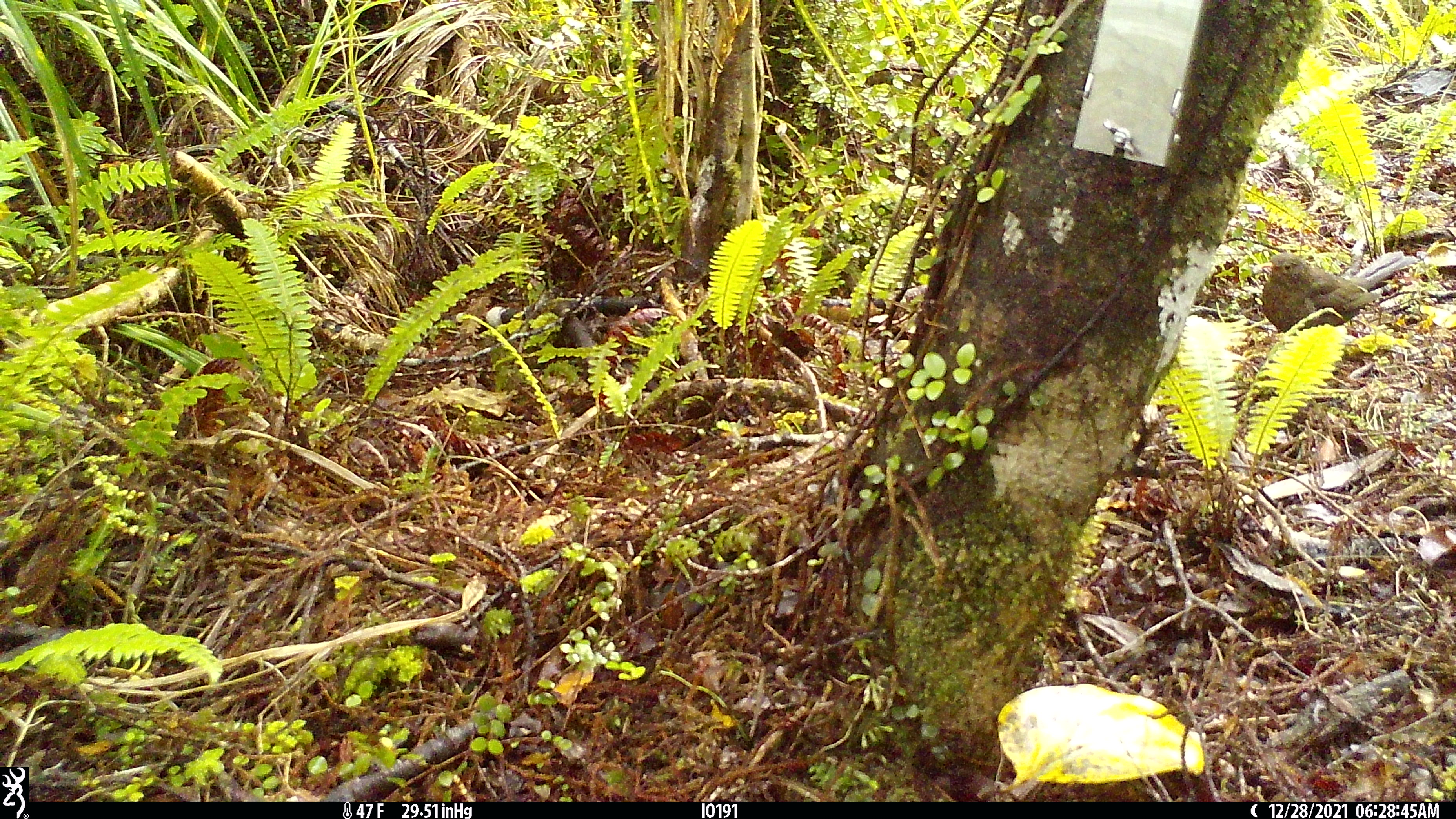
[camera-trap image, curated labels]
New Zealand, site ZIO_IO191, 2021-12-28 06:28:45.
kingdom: Animalia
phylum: Chordata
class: Aves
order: Passeriformes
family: Rhipiduridae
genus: Rhipidura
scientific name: Rhipidura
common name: fantails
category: fantail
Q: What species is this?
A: Fantail (fantails) (Rhipidura).